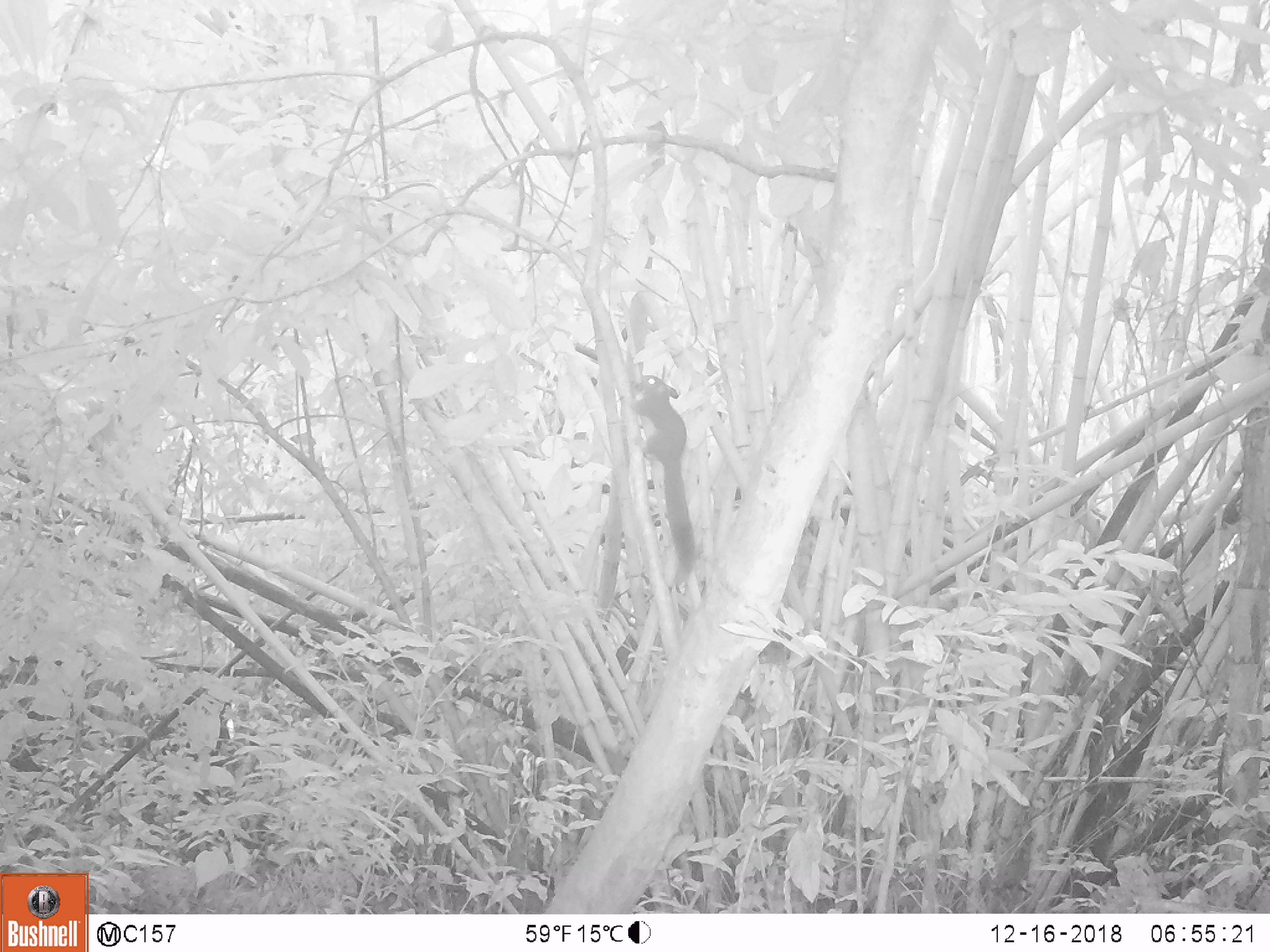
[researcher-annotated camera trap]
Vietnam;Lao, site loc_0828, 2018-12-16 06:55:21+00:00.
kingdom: Animalia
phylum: Chordata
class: Mammalia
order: Rodentia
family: Sciuridae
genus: Sciurus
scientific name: Sciurus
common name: squirrel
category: unidentified squirrel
Unidentified squirrel (squirrel) (Sciurus). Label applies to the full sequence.